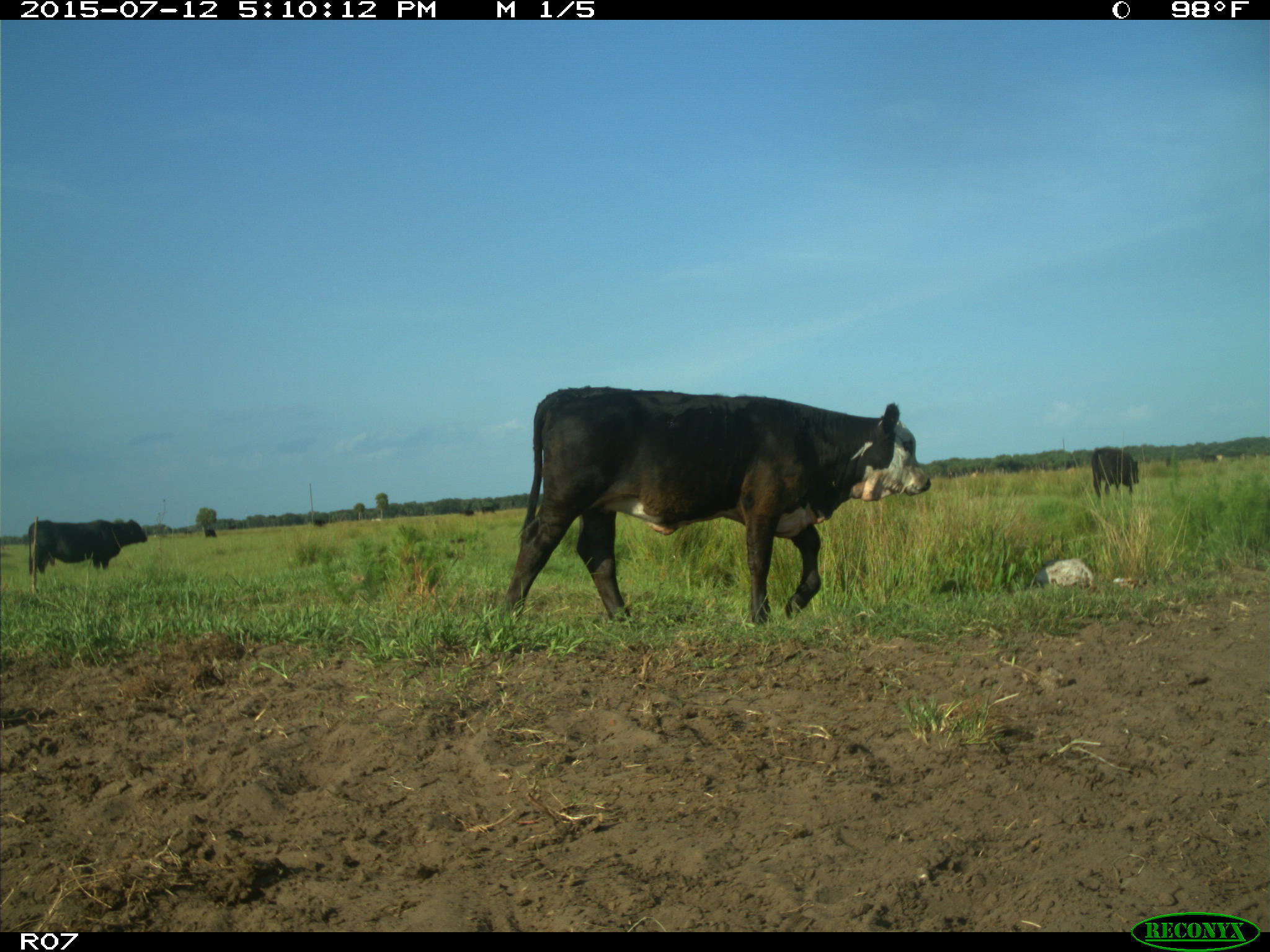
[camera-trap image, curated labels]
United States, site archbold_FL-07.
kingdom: Animalia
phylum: Chordata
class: Mammalia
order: Artiodactyla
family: Bovidae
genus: Bos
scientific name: Bos taurus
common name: domestic cow